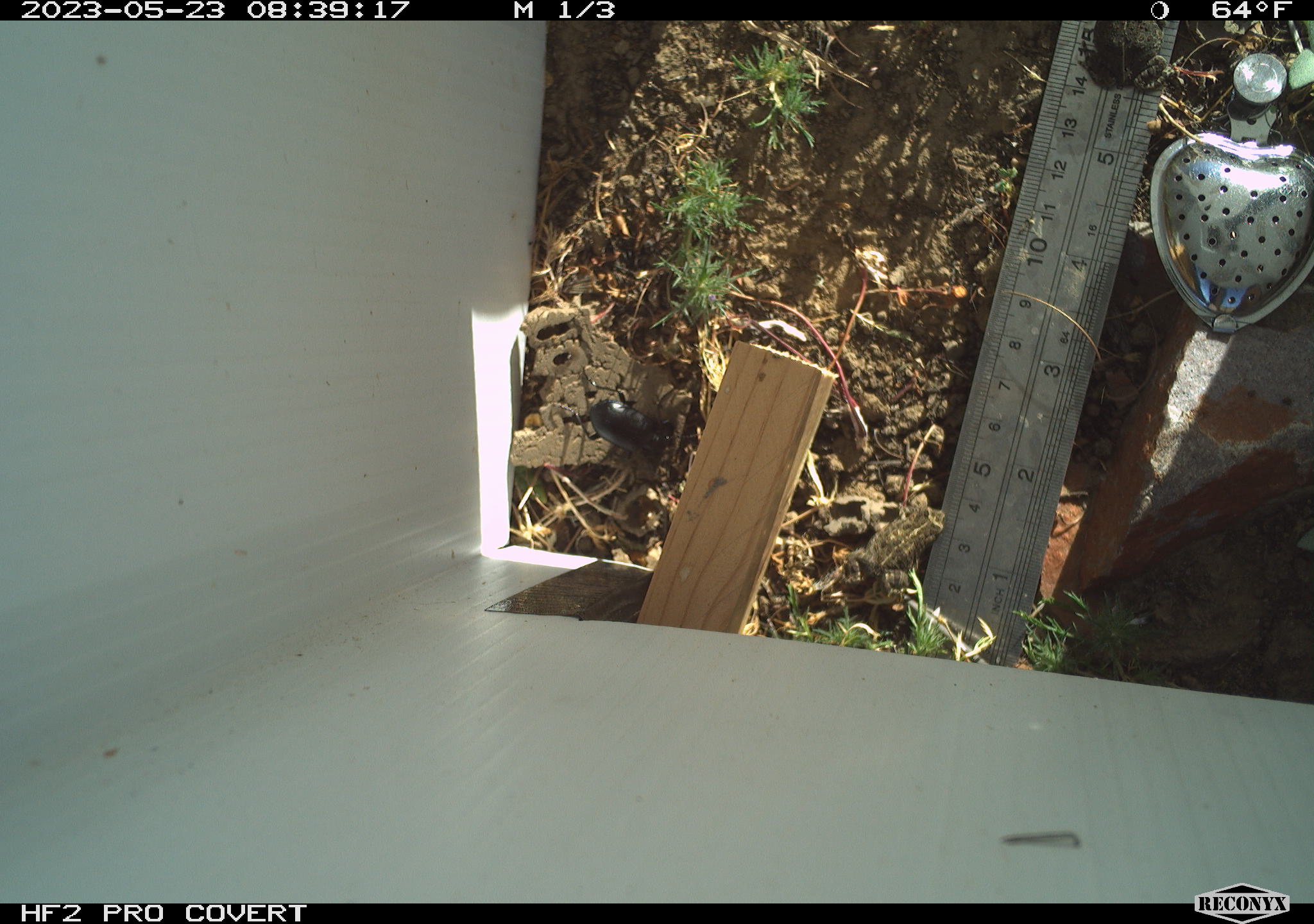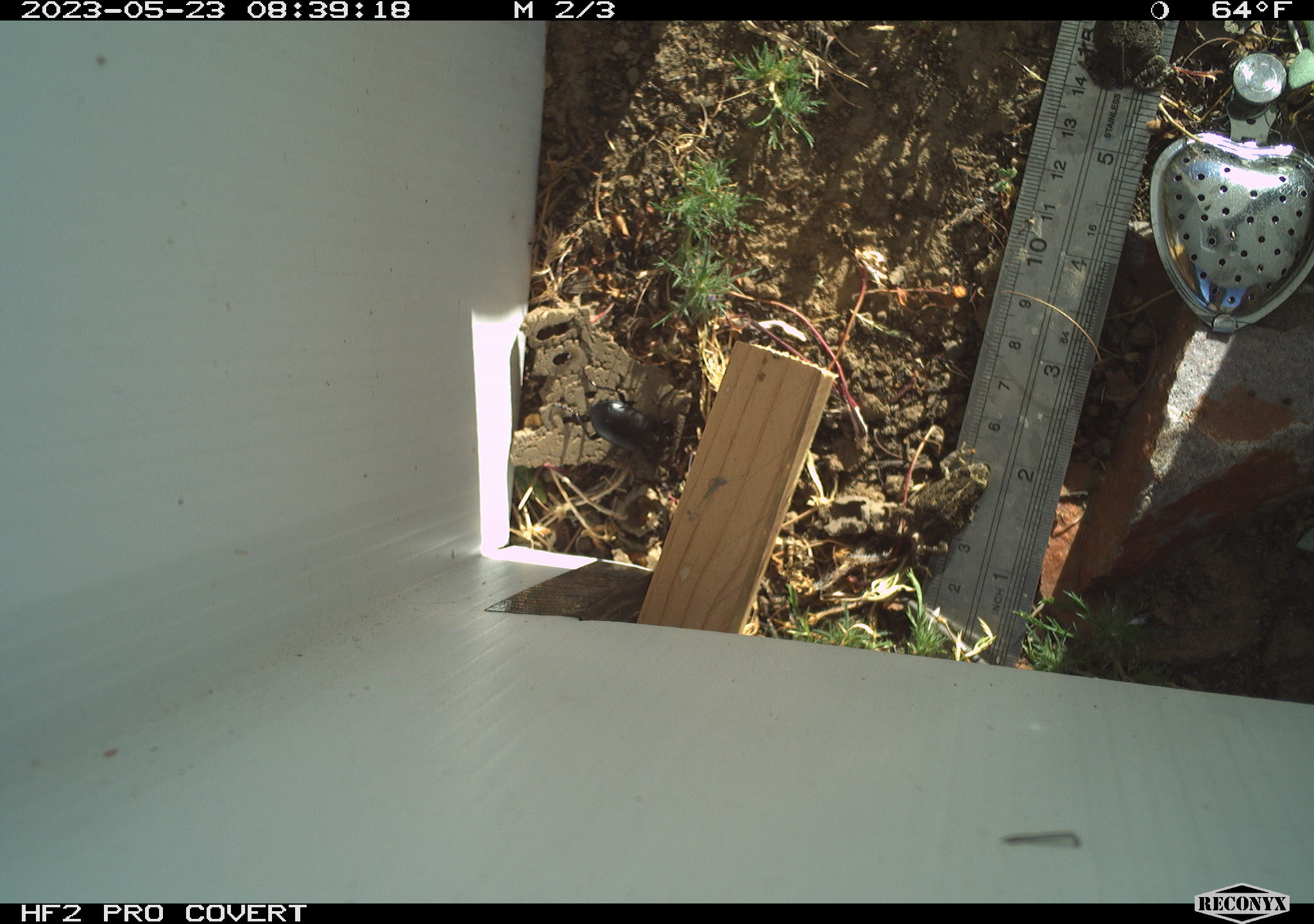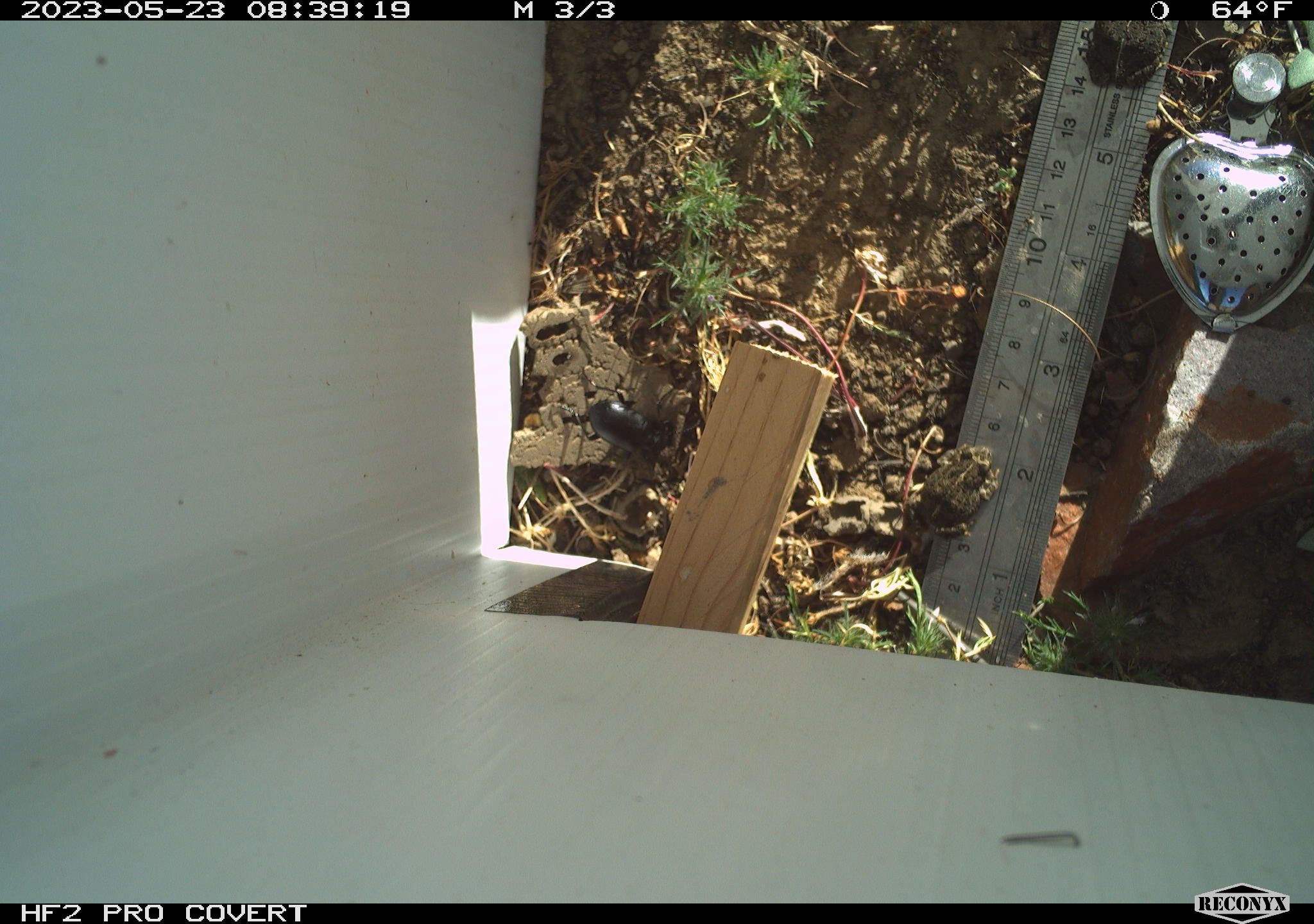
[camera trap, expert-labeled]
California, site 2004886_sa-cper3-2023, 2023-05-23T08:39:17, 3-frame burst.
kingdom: Animalia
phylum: Chordata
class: Amphibia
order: Anura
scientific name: Anura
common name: frogs